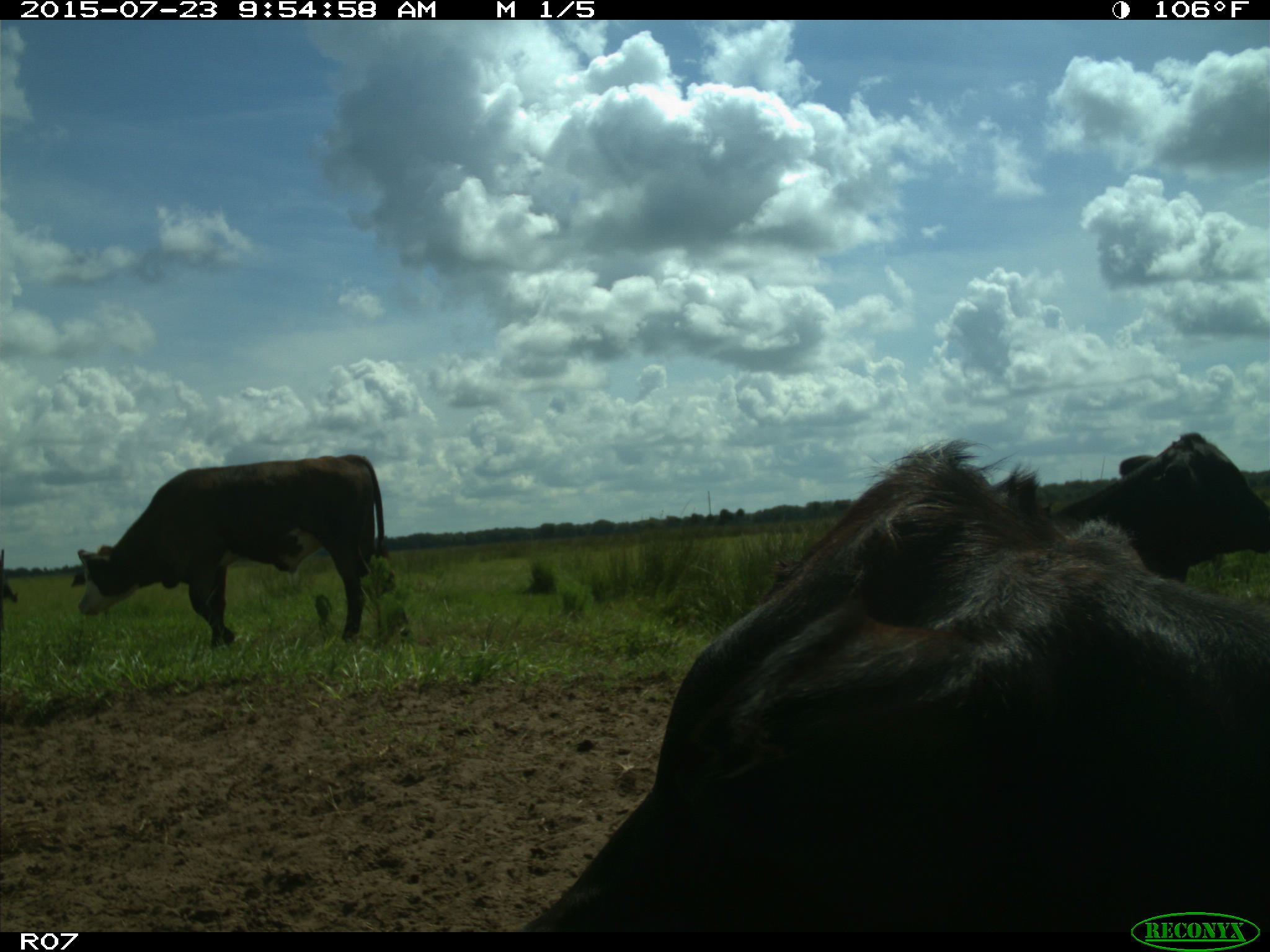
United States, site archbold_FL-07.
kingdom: Animalia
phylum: Chordata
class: Mammalia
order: Artiodactyla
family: Bovidae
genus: Bos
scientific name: Bos taurus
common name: domestic cow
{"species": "Bos taurus (domestic cow)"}